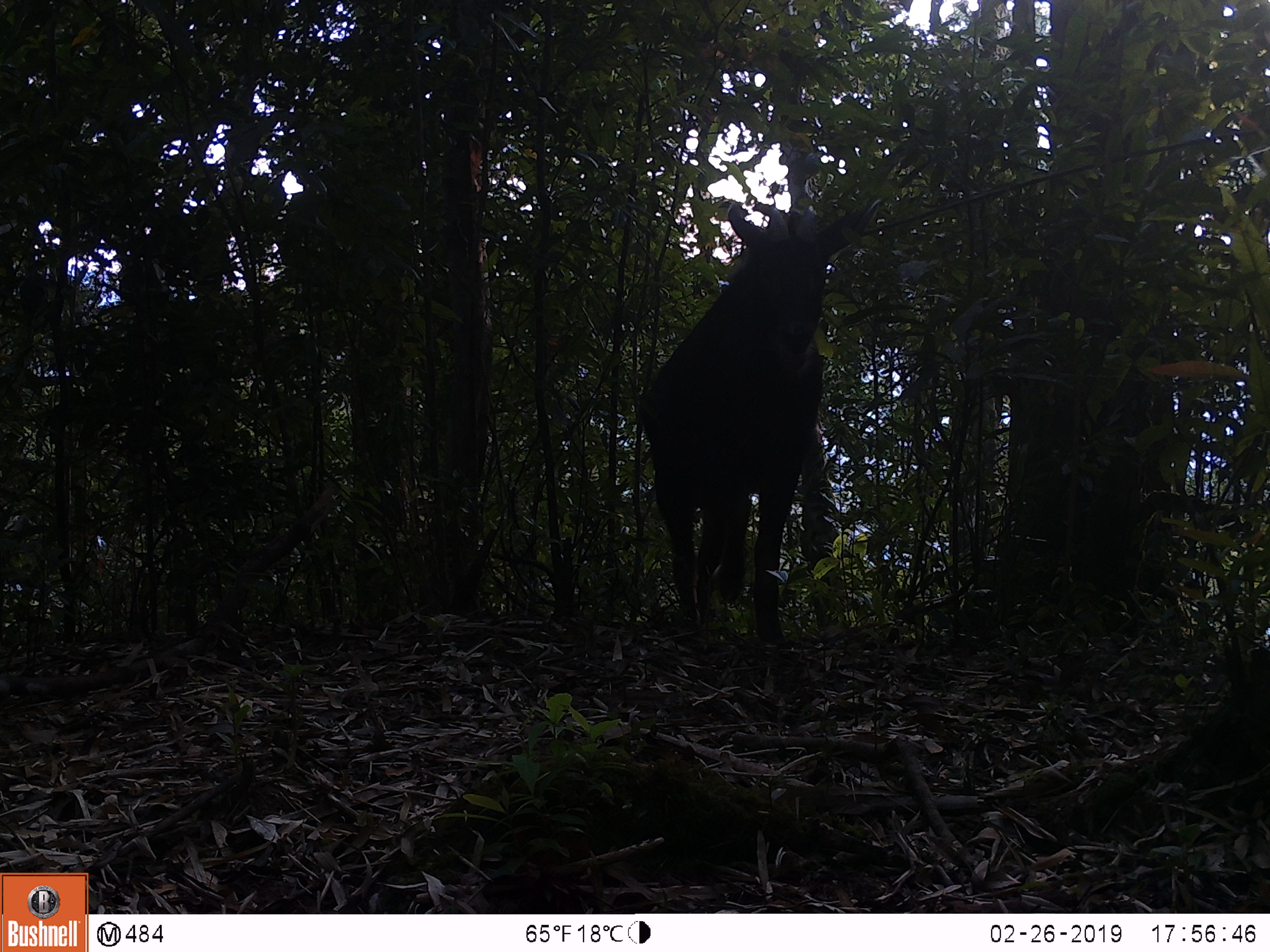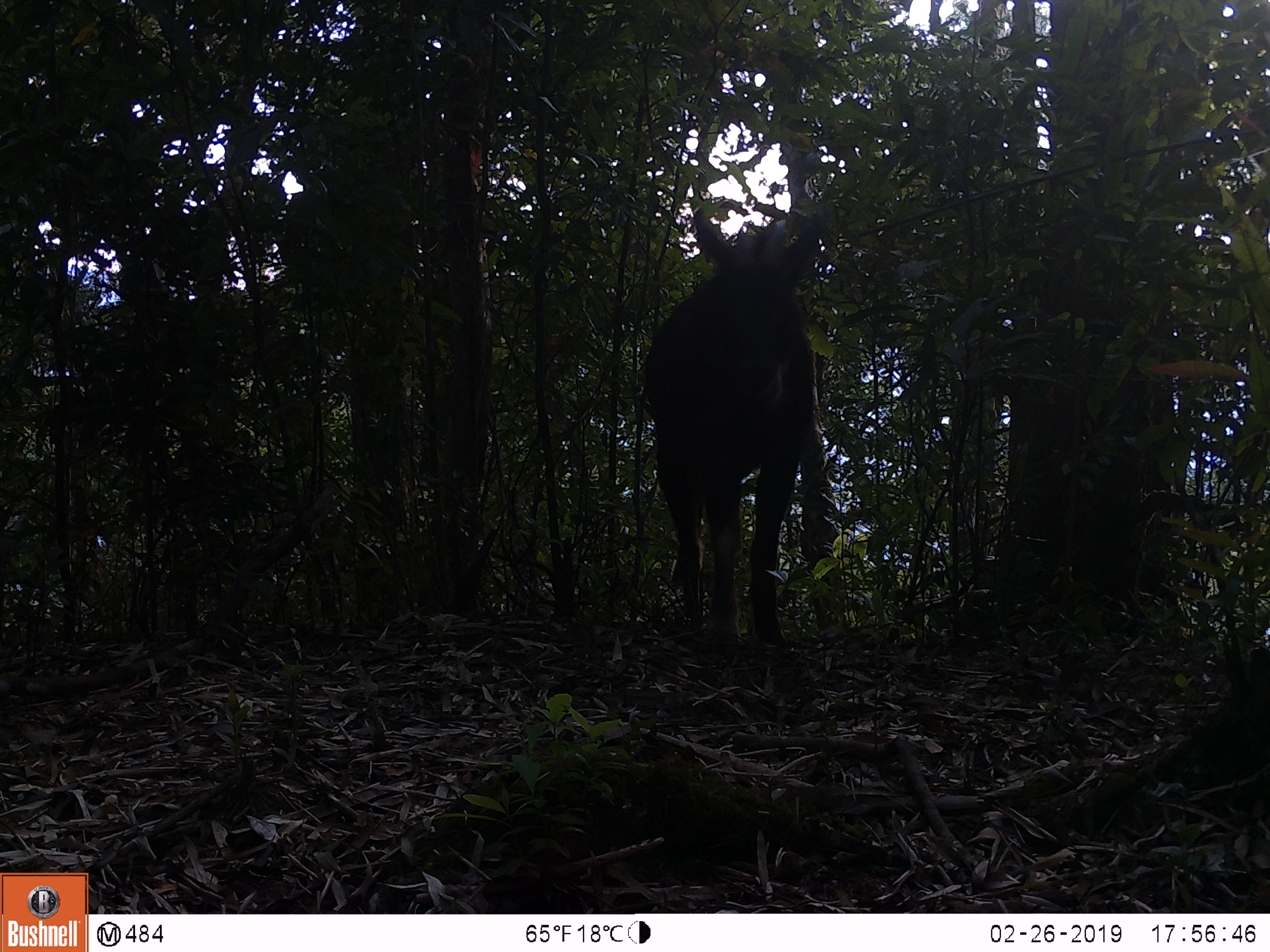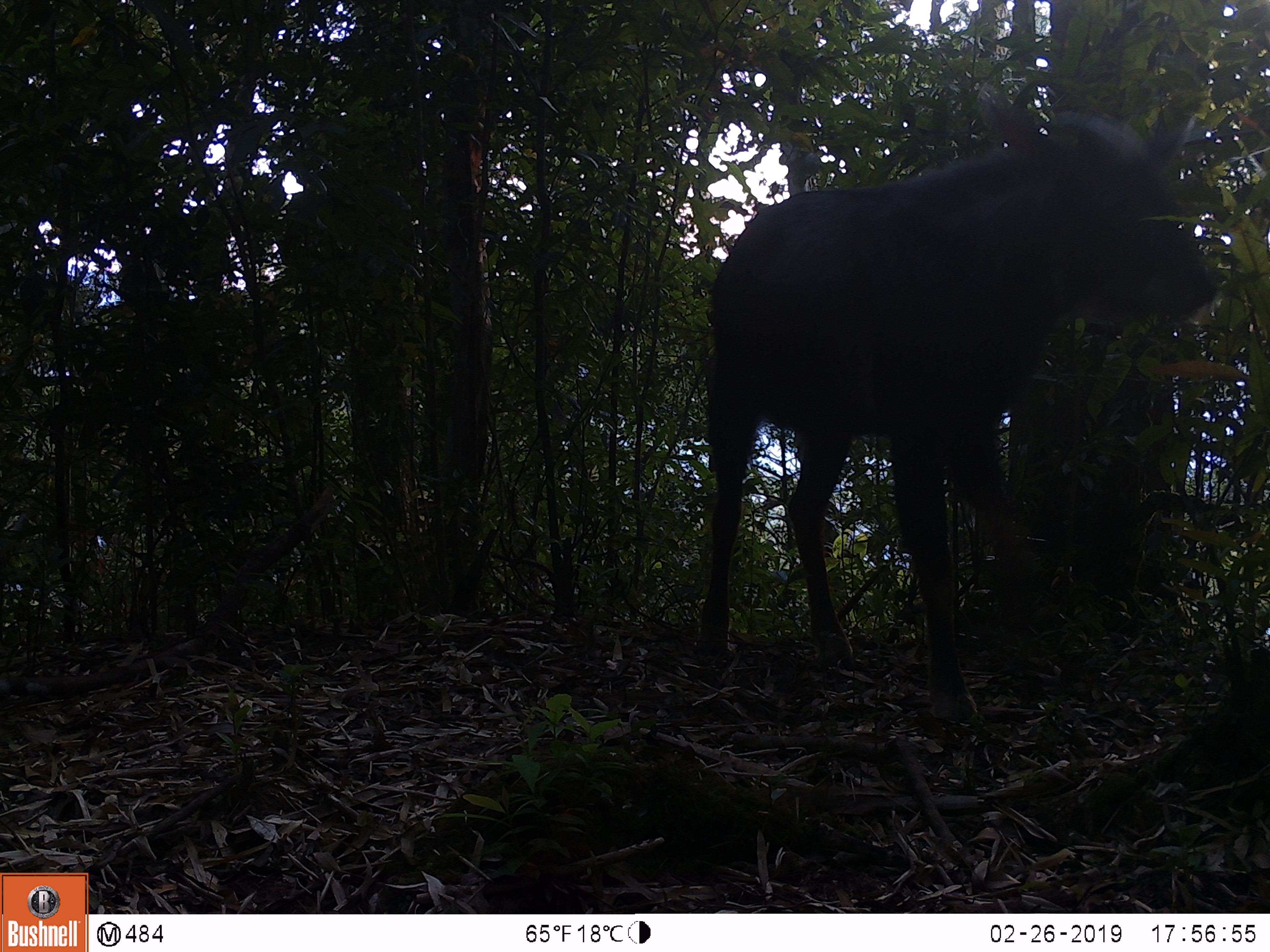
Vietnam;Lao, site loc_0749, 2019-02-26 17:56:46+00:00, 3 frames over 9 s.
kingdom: Animalia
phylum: Chordata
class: Mammalia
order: Artiodactyla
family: Bovidae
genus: Capricornis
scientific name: Capricornis sumatraensis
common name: chinese serow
Chinese serow (Capricornis sumatraensis). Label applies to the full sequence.